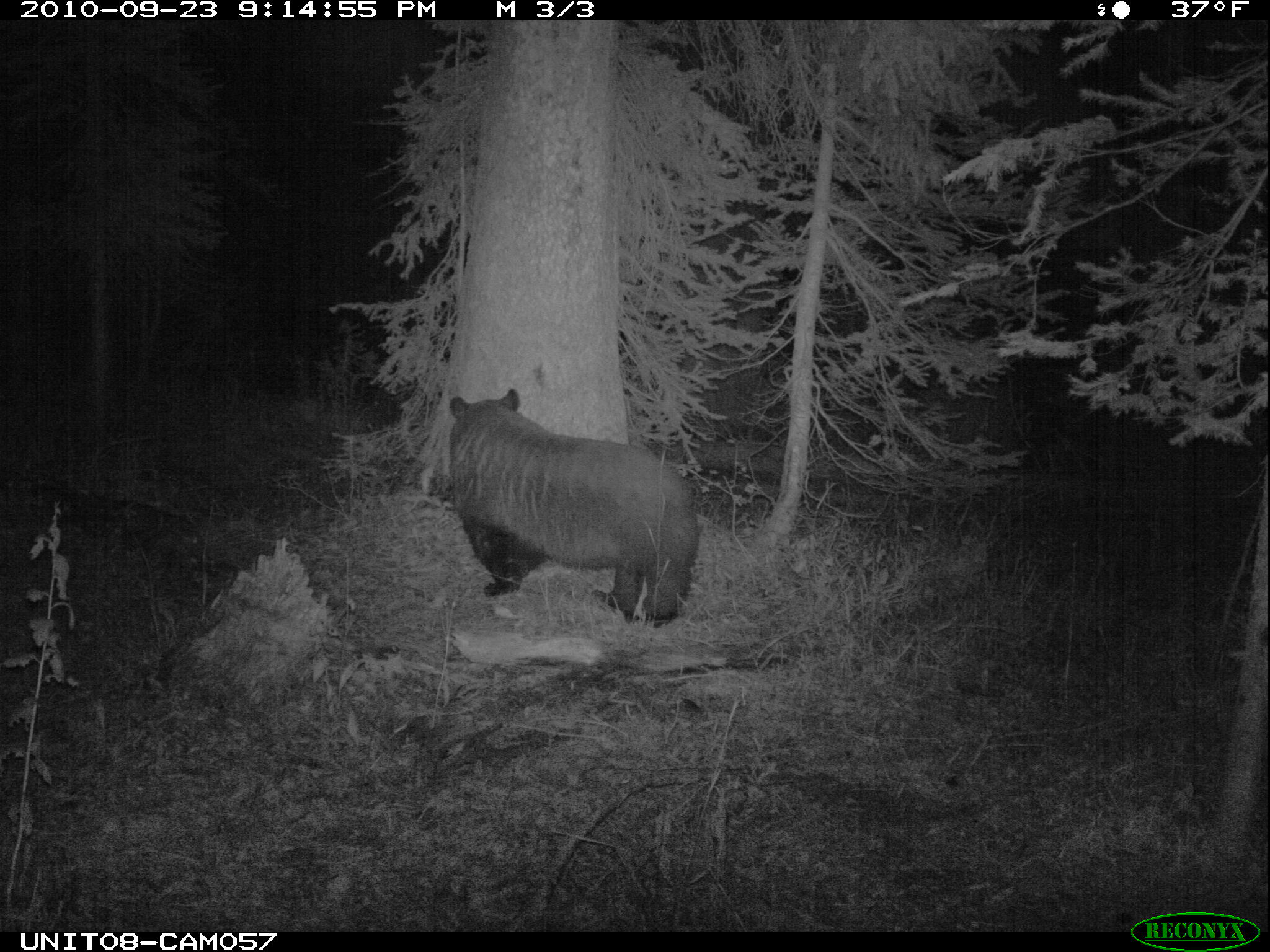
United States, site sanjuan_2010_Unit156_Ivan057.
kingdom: Animalia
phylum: Chordata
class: Mammalia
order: Carnivora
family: Ursidae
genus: Ursus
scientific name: Ursus americanus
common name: american black bear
Ursus americanus (american black bear).